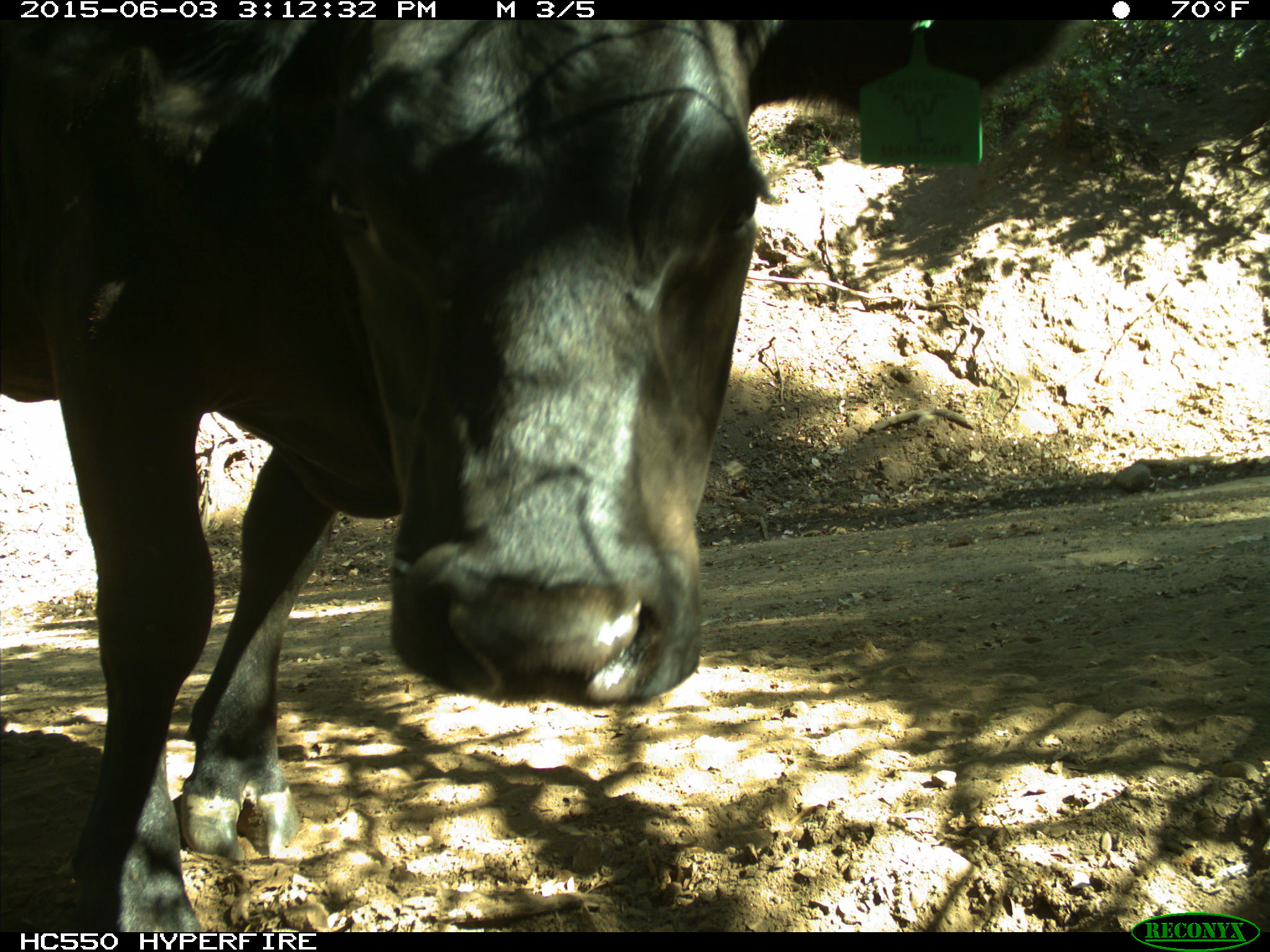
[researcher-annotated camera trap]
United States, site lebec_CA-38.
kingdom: Animalia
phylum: Chordata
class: Mammalia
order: Artiodactyla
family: Bovidae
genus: Bos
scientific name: Bos taurus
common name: domestic cow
Bos taurus (domestic cow).